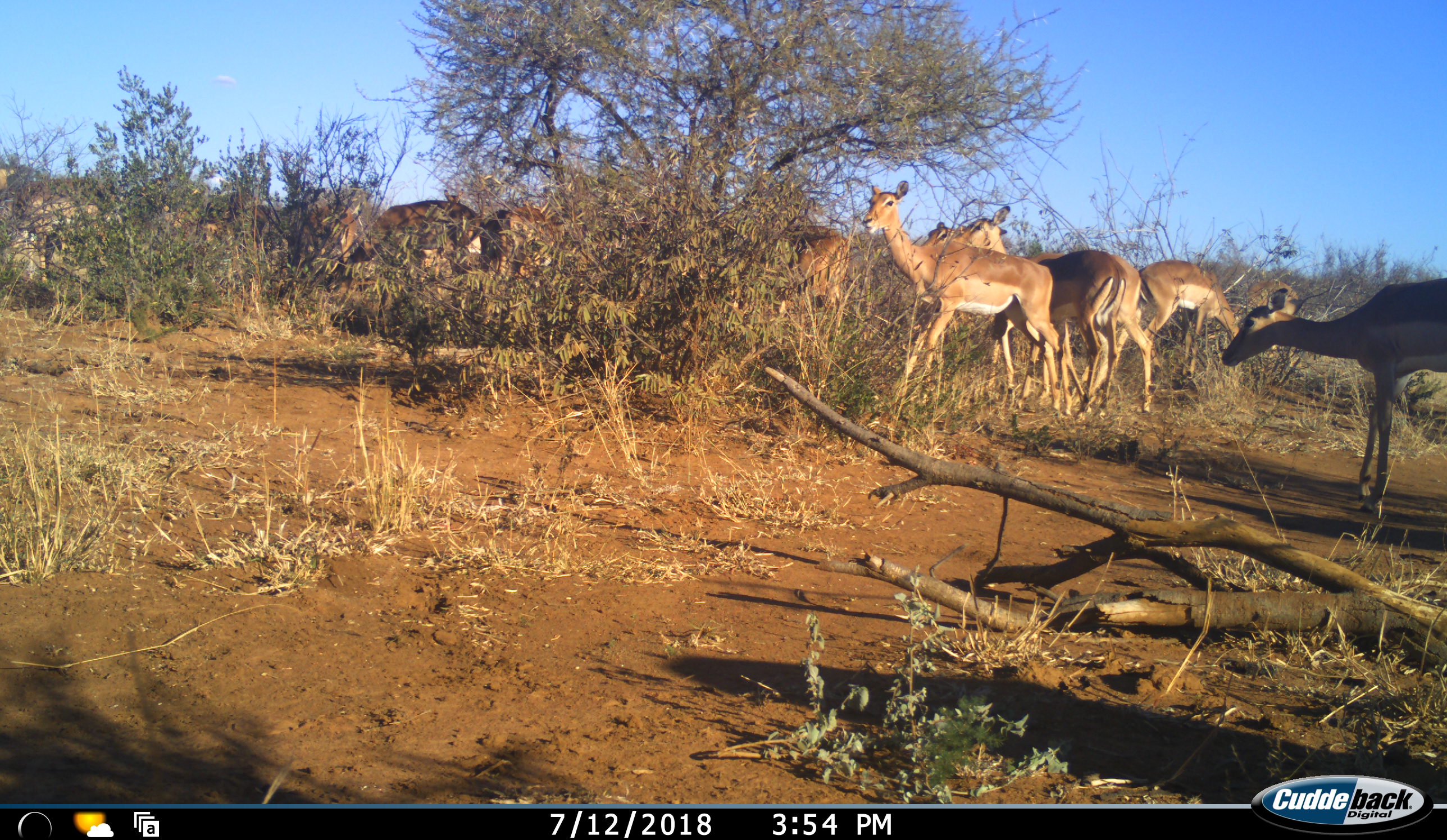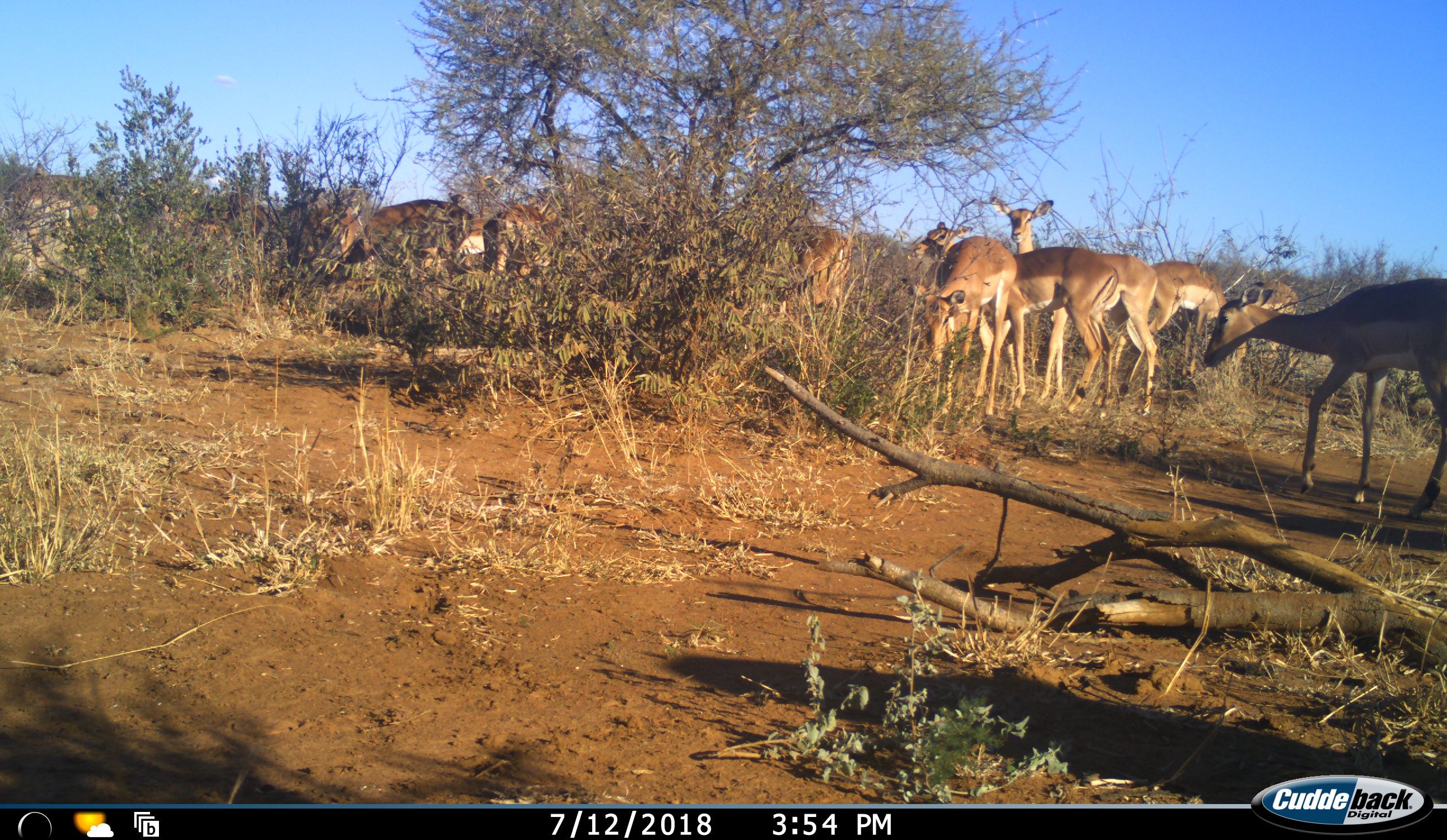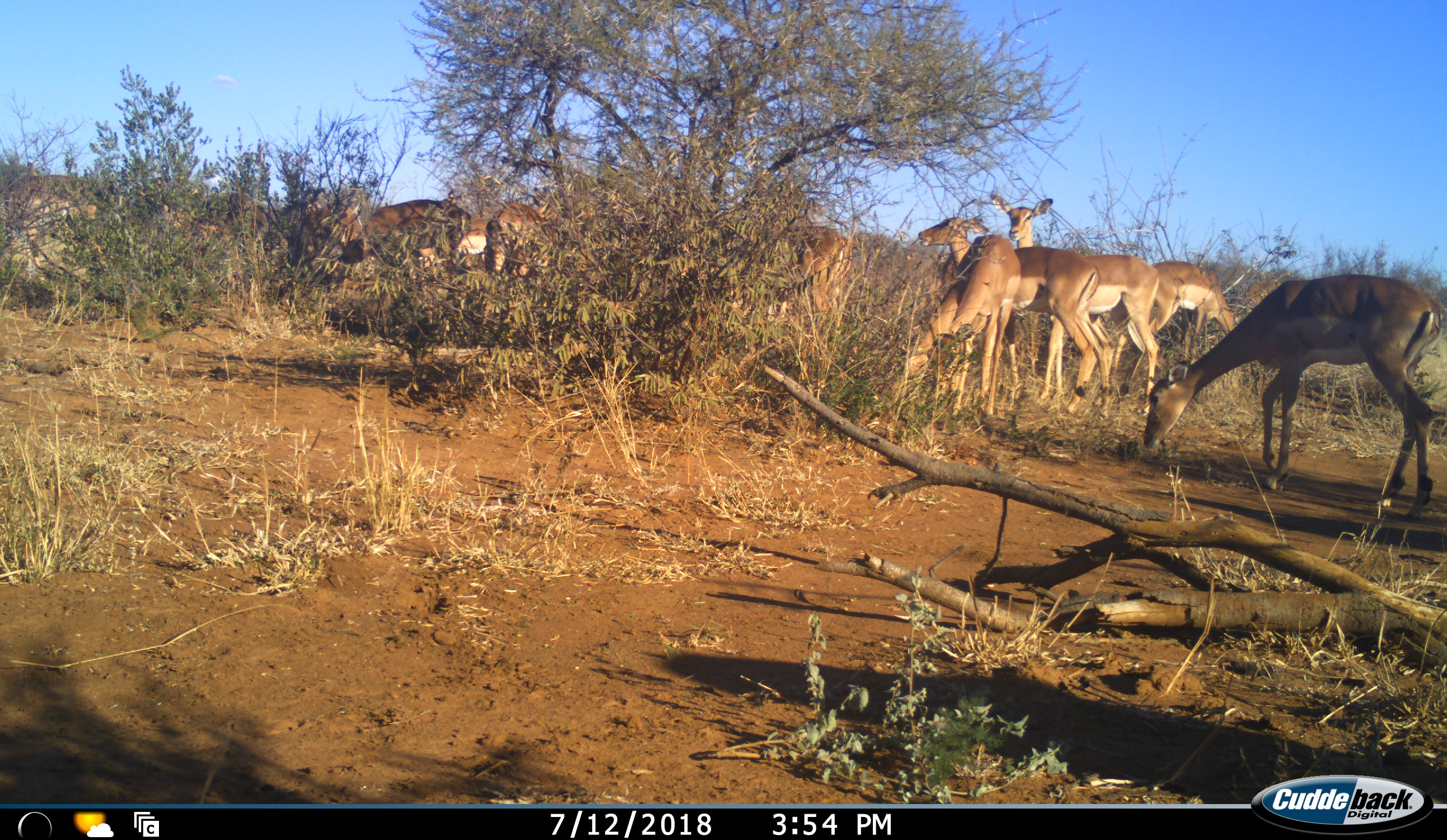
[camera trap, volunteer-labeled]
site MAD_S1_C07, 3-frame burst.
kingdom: Animalia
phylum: Chordata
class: Mammalia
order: Artiodactyla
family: Bovidae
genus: Aepyceros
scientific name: Aepyceros melampus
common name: impala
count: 10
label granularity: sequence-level